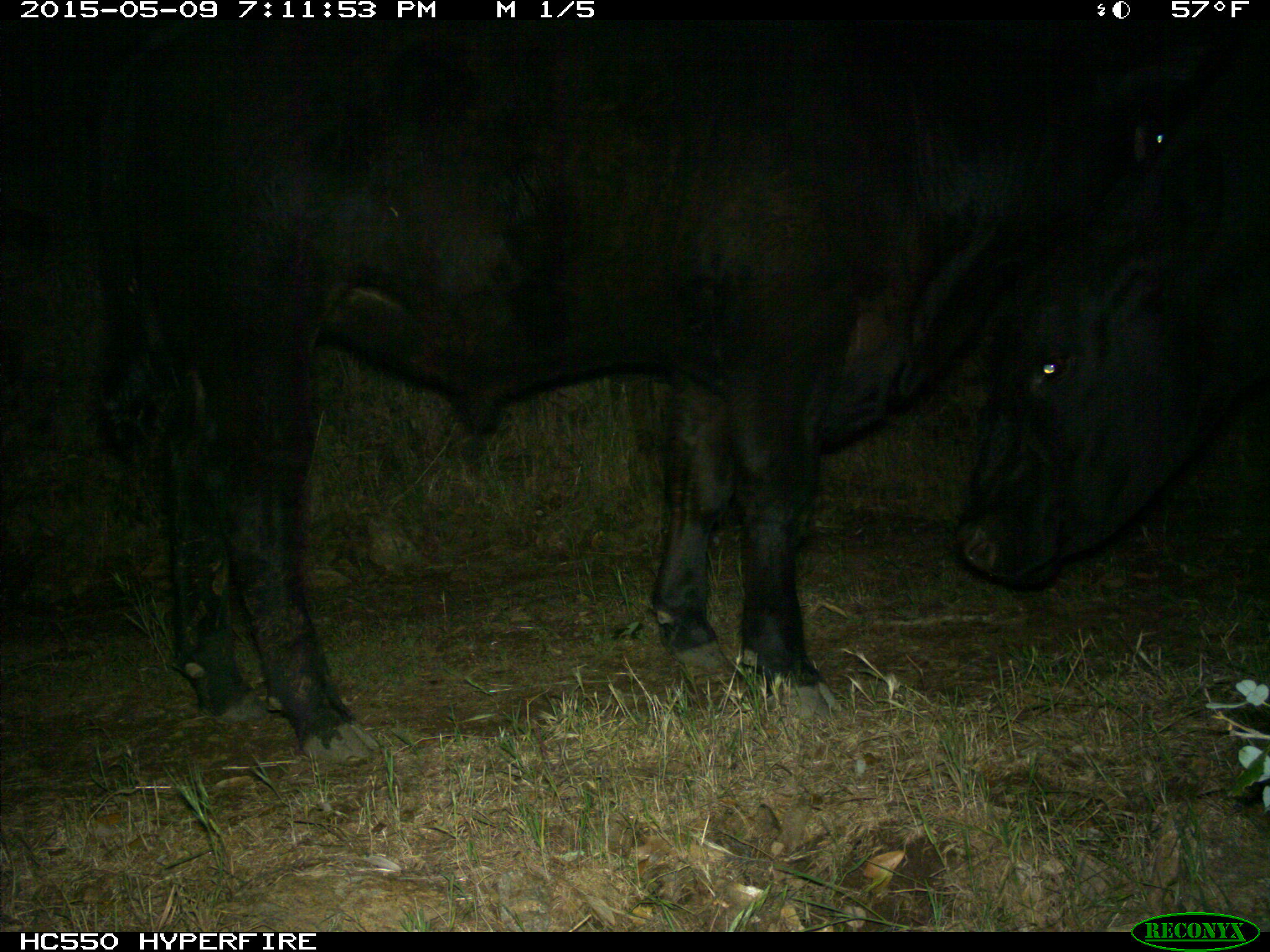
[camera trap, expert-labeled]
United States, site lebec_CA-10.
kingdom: Animalia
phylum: Chordata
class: Mammalia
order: Artiodactyla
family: Bovidae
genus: Bos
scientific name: Bos taurus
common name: domestic cow